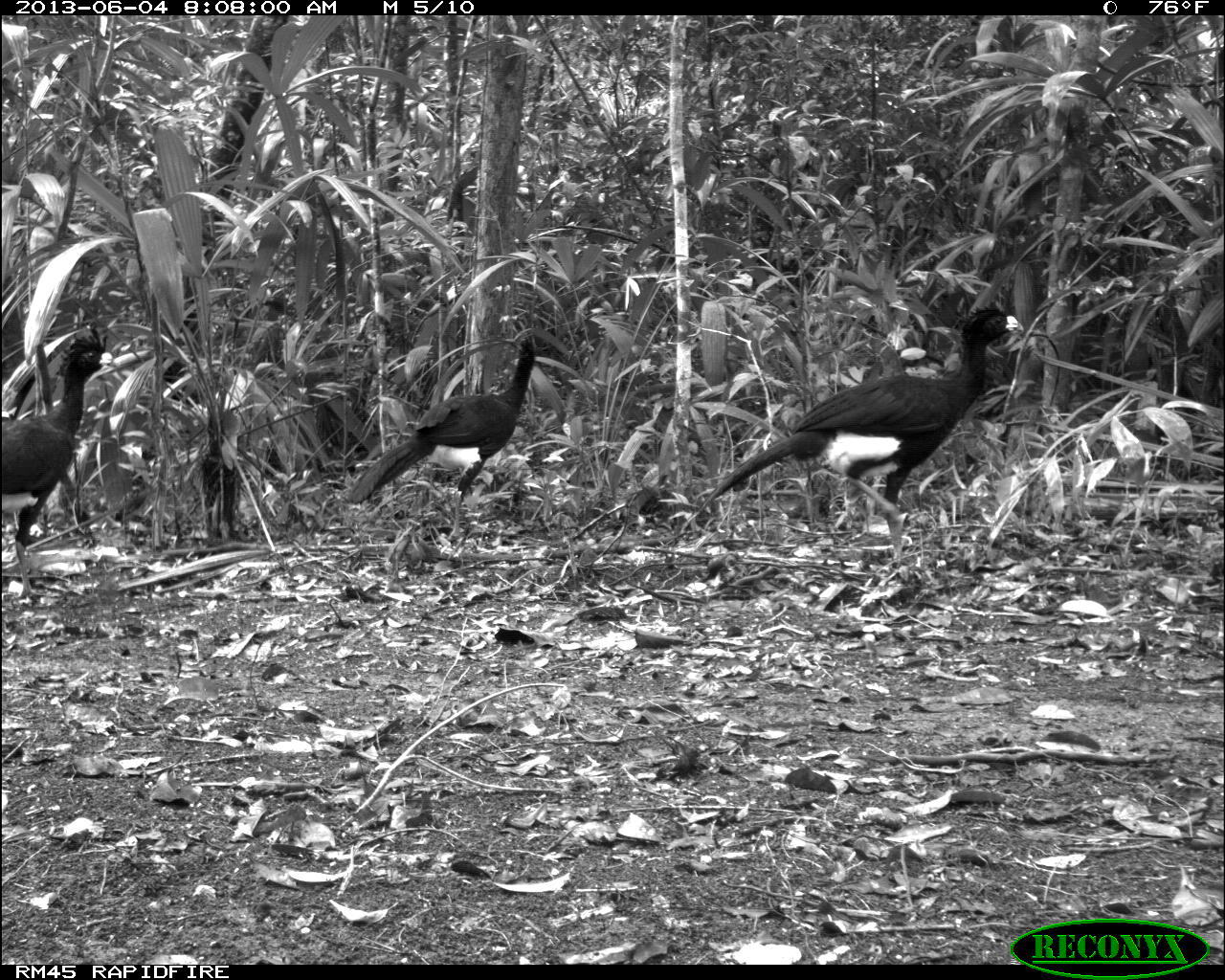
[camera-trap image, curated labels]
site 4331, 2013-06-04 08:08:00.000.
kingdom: Animalia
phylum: Chordata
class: Aves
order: Galliformes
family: Cracidae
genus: Crax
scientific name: Crax rubra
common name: great curassow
Crax rubra (great curassow), count 4.